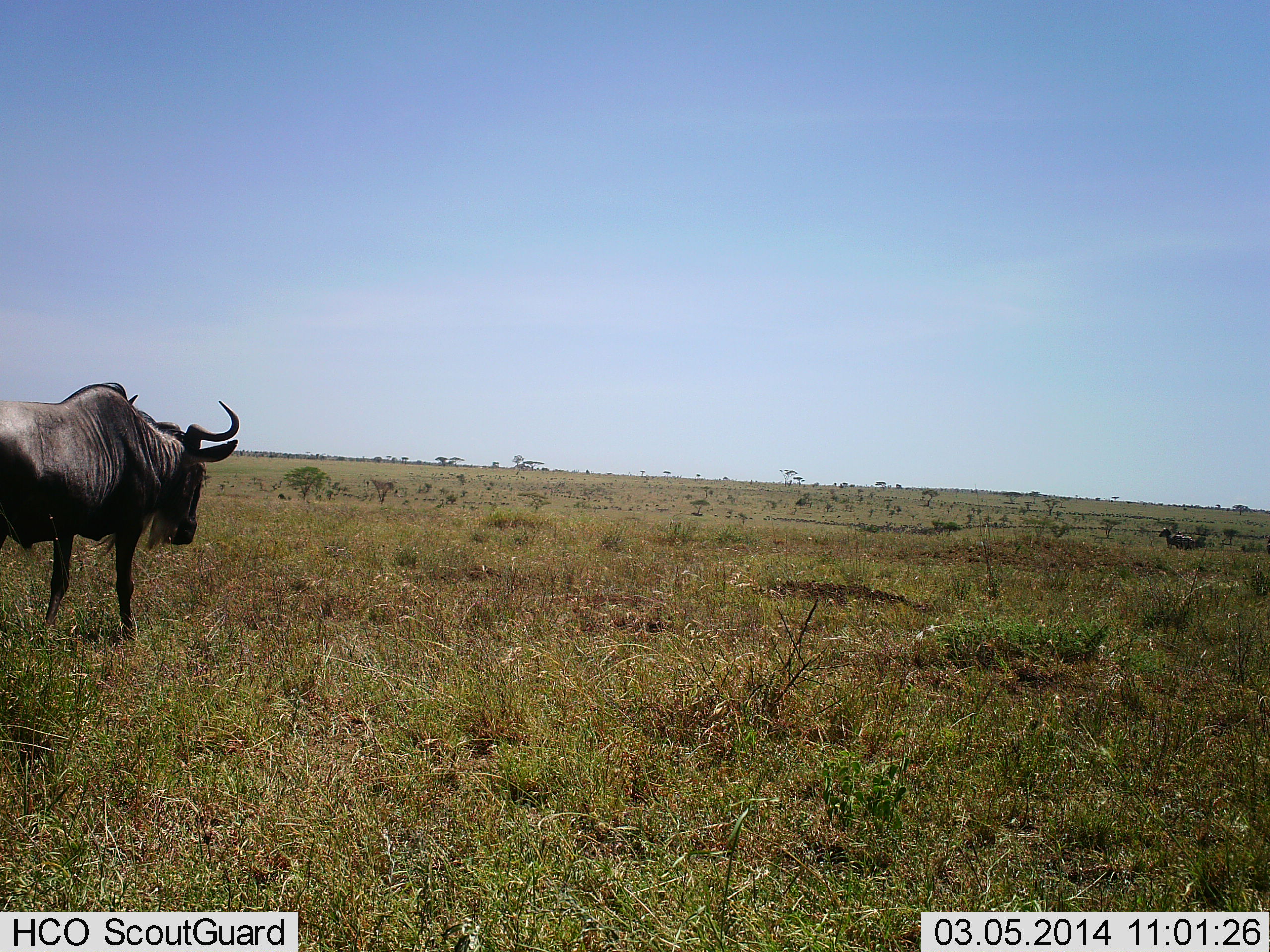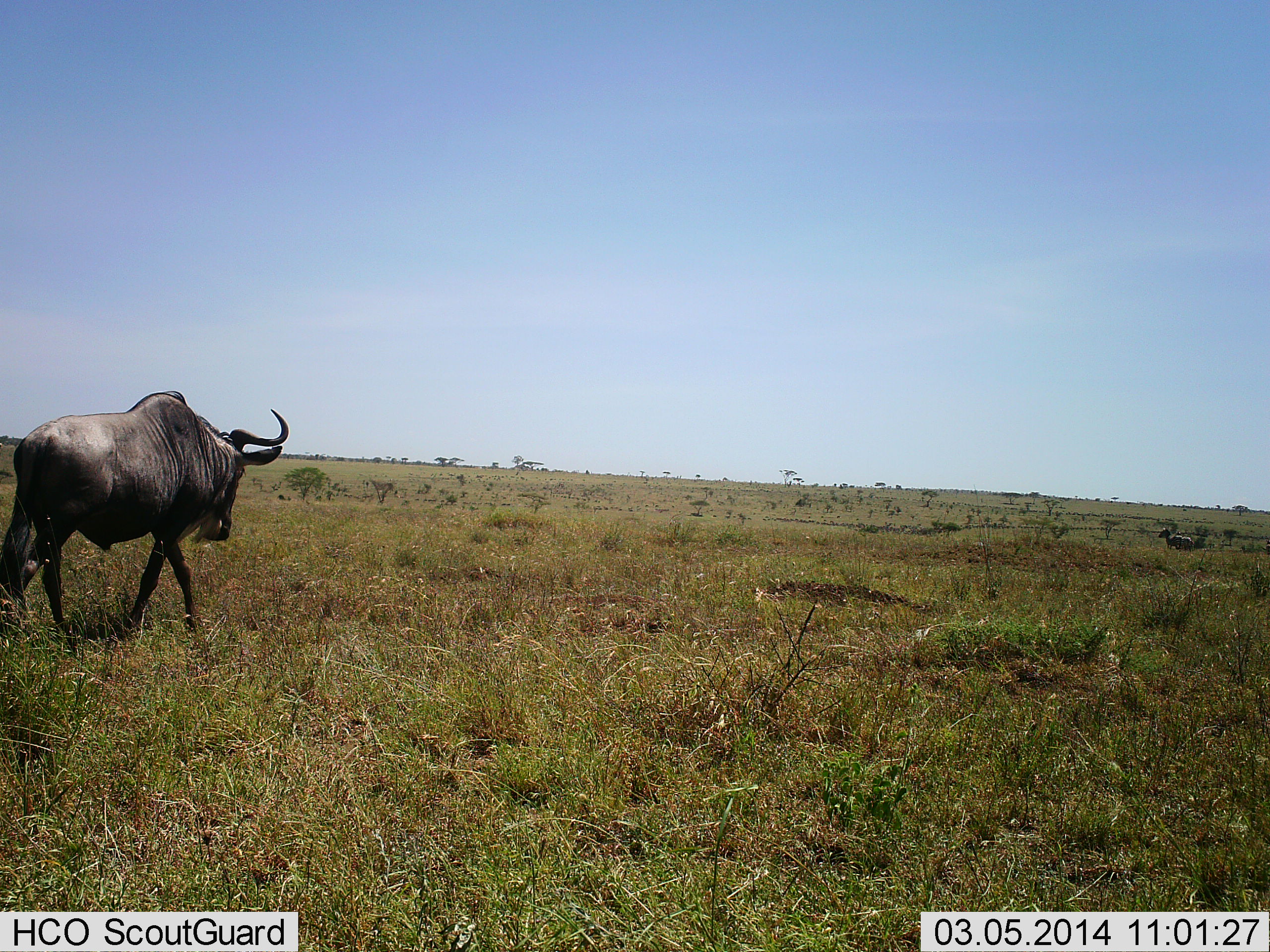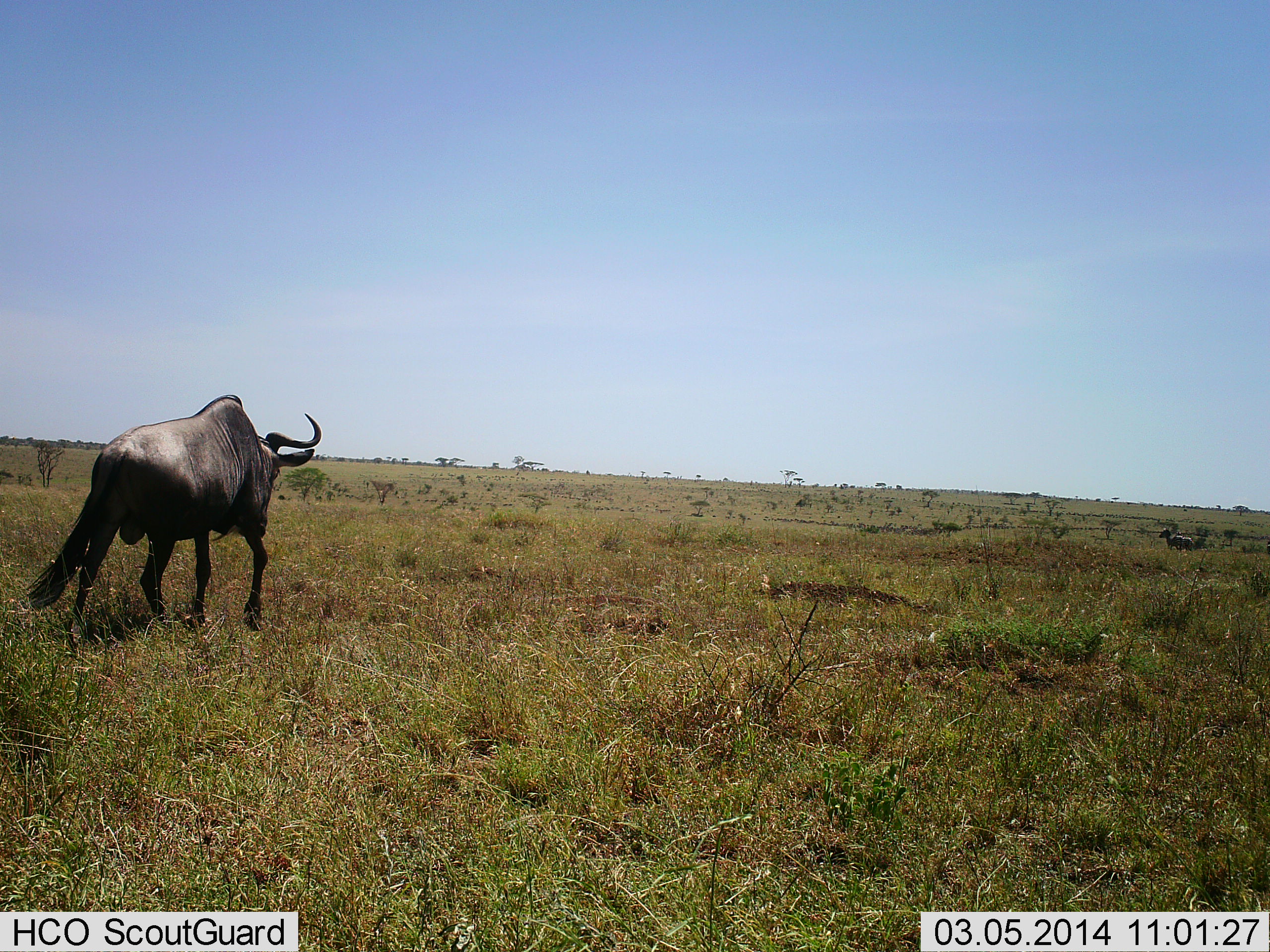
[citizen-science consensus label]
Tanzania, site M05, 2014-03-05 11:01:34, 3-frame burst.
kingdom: Animalia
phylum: Chordata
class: Mammalia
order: Artiodactyla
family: Bovidae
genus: Connochaetes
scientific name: Connochaetes taurinus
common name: blue wildebeest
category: wildebeest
Wildebeest (blue wildebeest) (Connochaetes taurinus), count 1. Behavior (volunteer vote fractions): standing 4%, resting 0%, moving 100%, interacting 0%. Young present (vote fraction): 0%. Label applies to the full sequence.